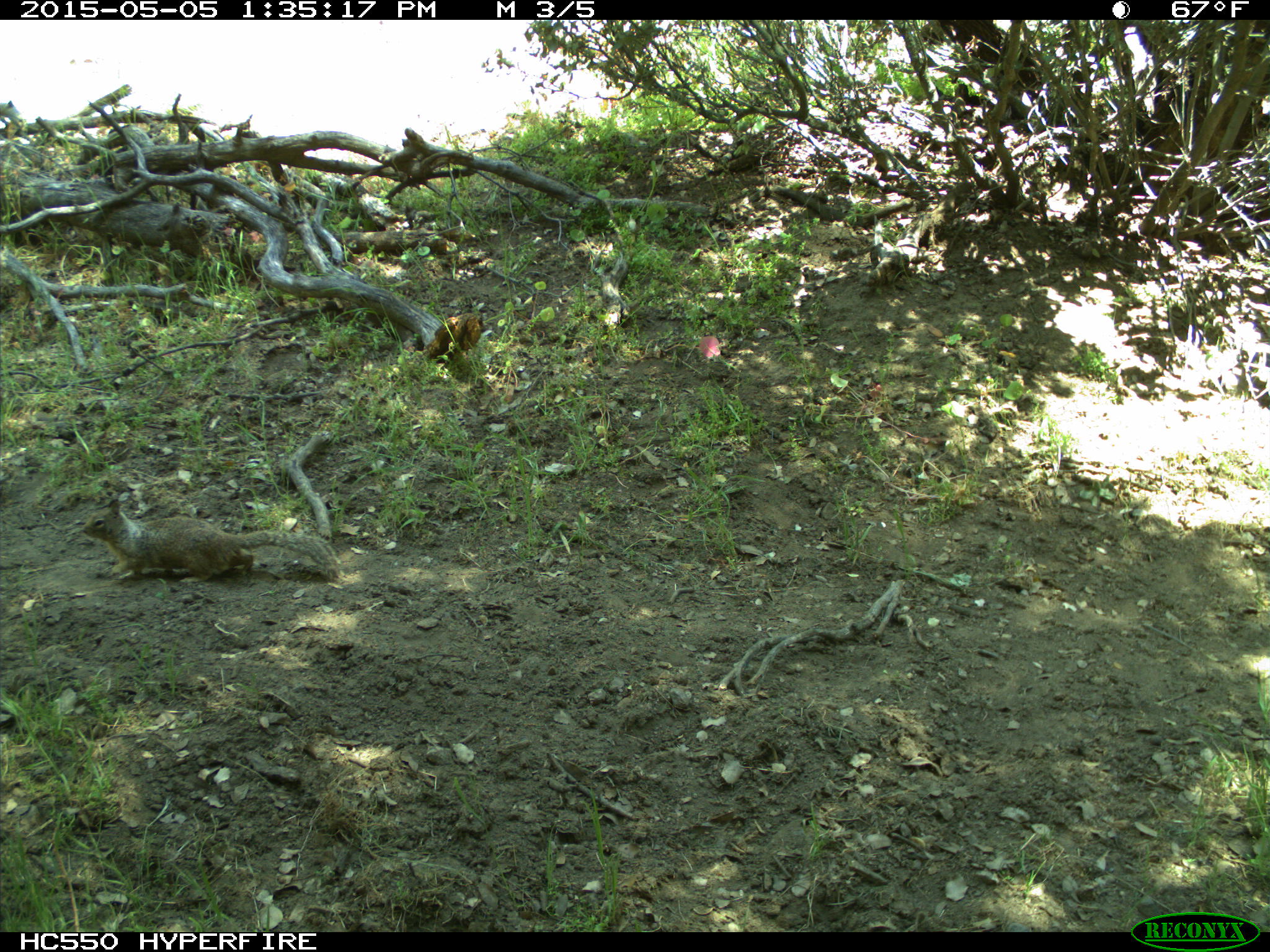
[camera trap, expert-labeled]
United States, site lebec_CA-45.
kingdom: Animalia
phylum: Chordata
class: Mammalia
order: Rodentia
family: Sciuridae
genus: Otospermophilus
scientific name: Otospermophilus beecheyi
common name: california ground squirrel